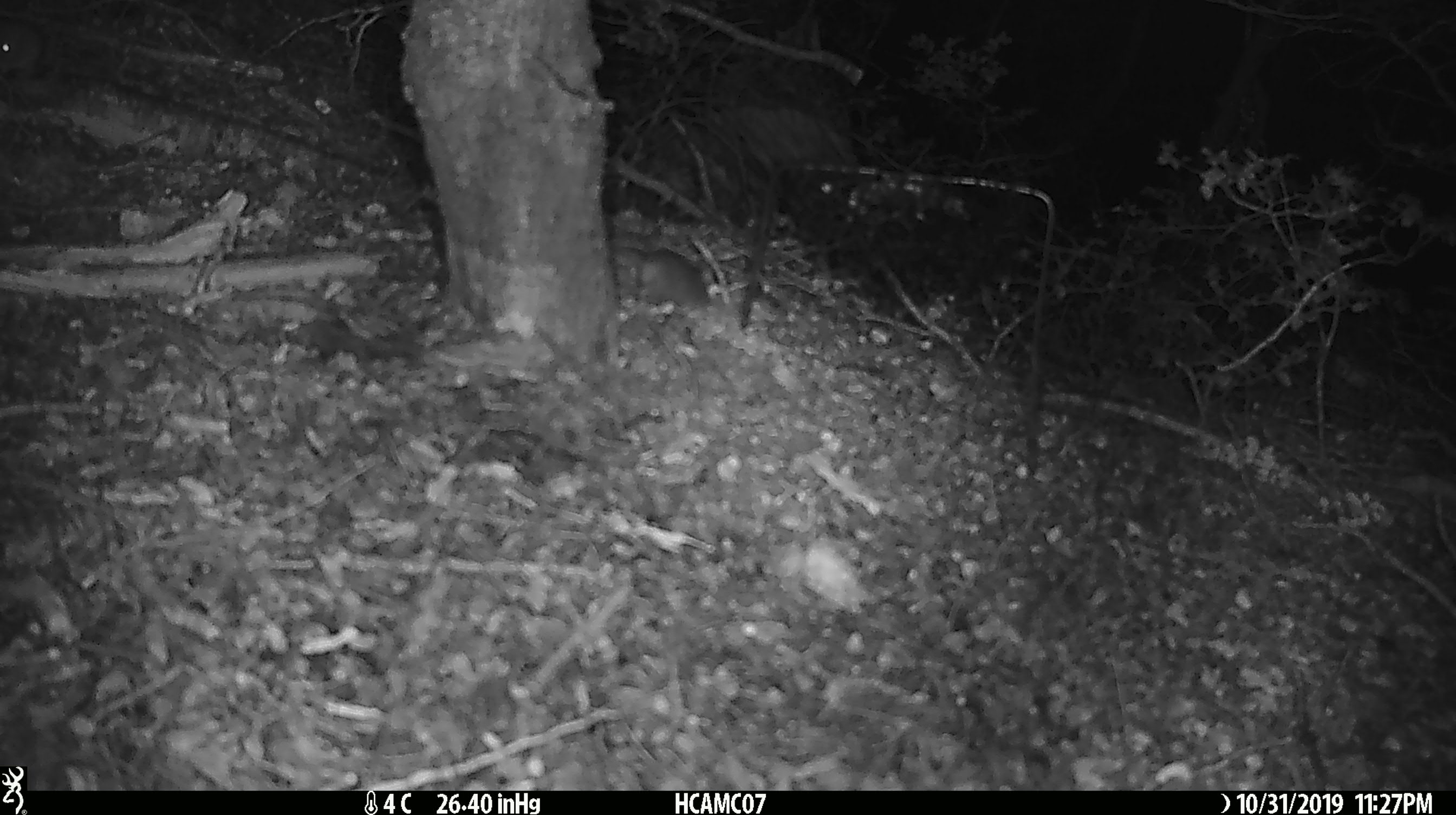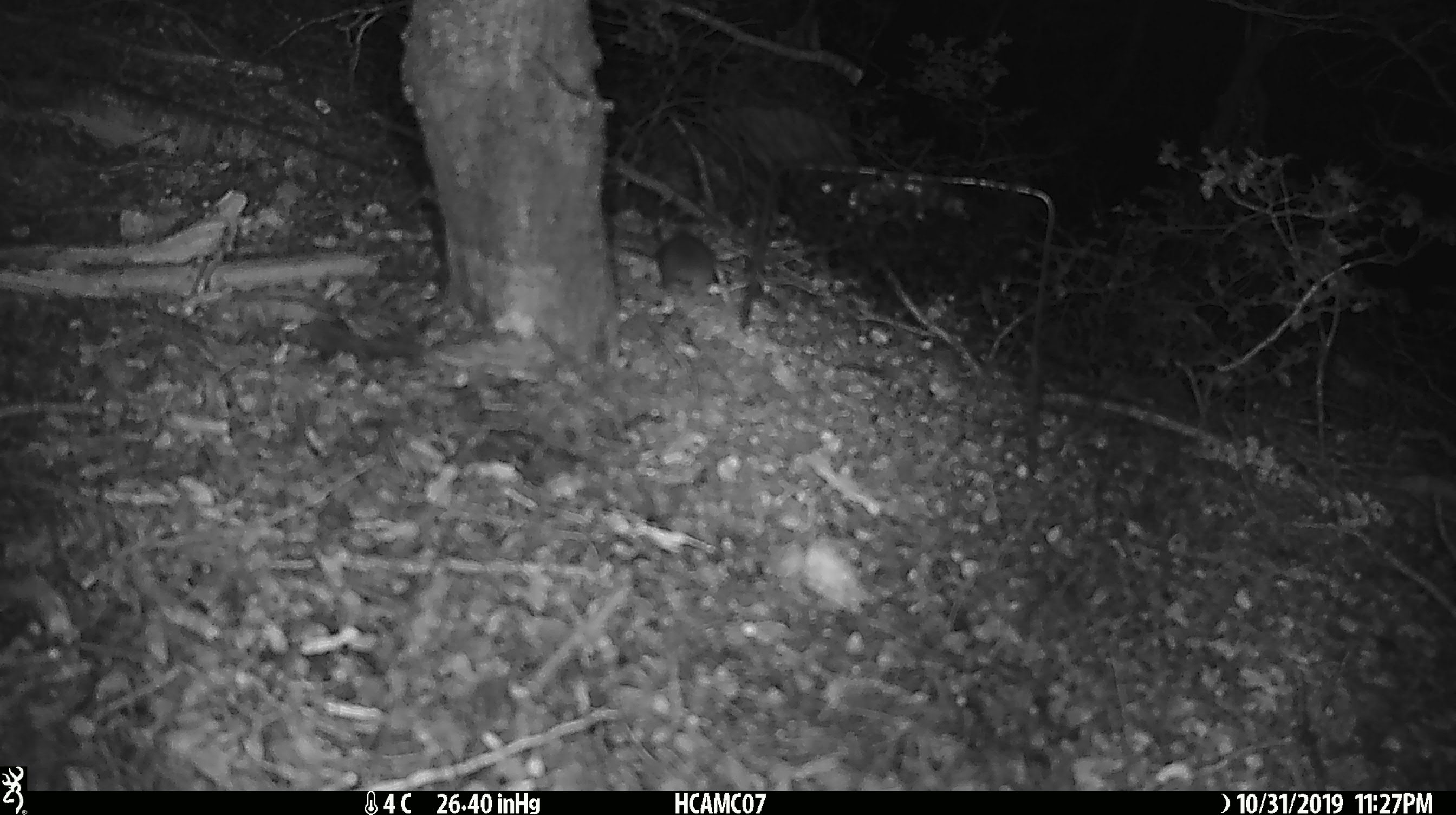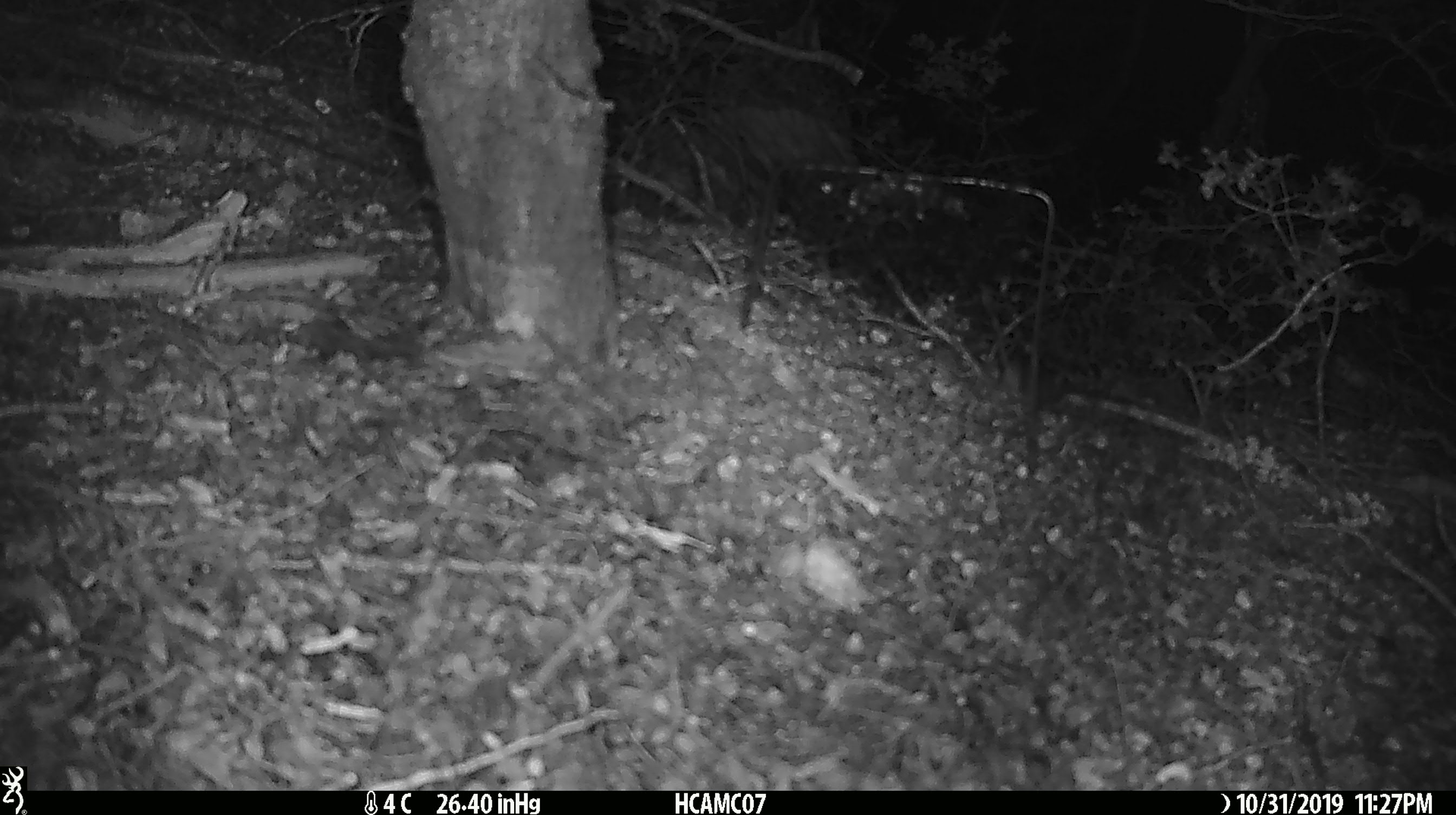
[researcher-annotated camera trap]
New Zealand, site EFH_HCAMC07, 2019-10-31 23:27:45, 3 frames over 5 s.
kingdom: Animalia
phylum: Chordata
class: Mammalia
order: Rodentia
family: Muridae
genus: Mus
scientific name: Mus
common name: mouse